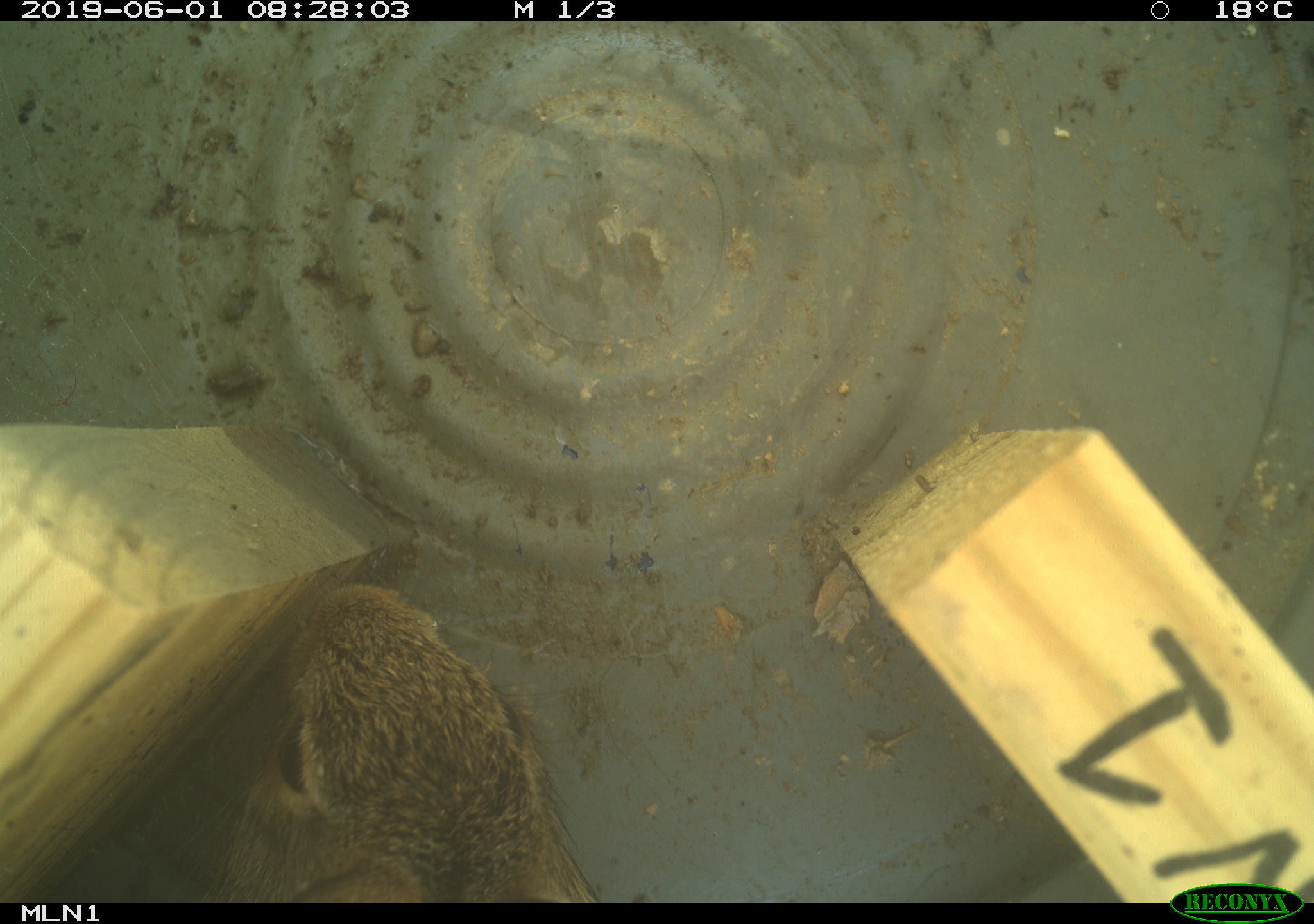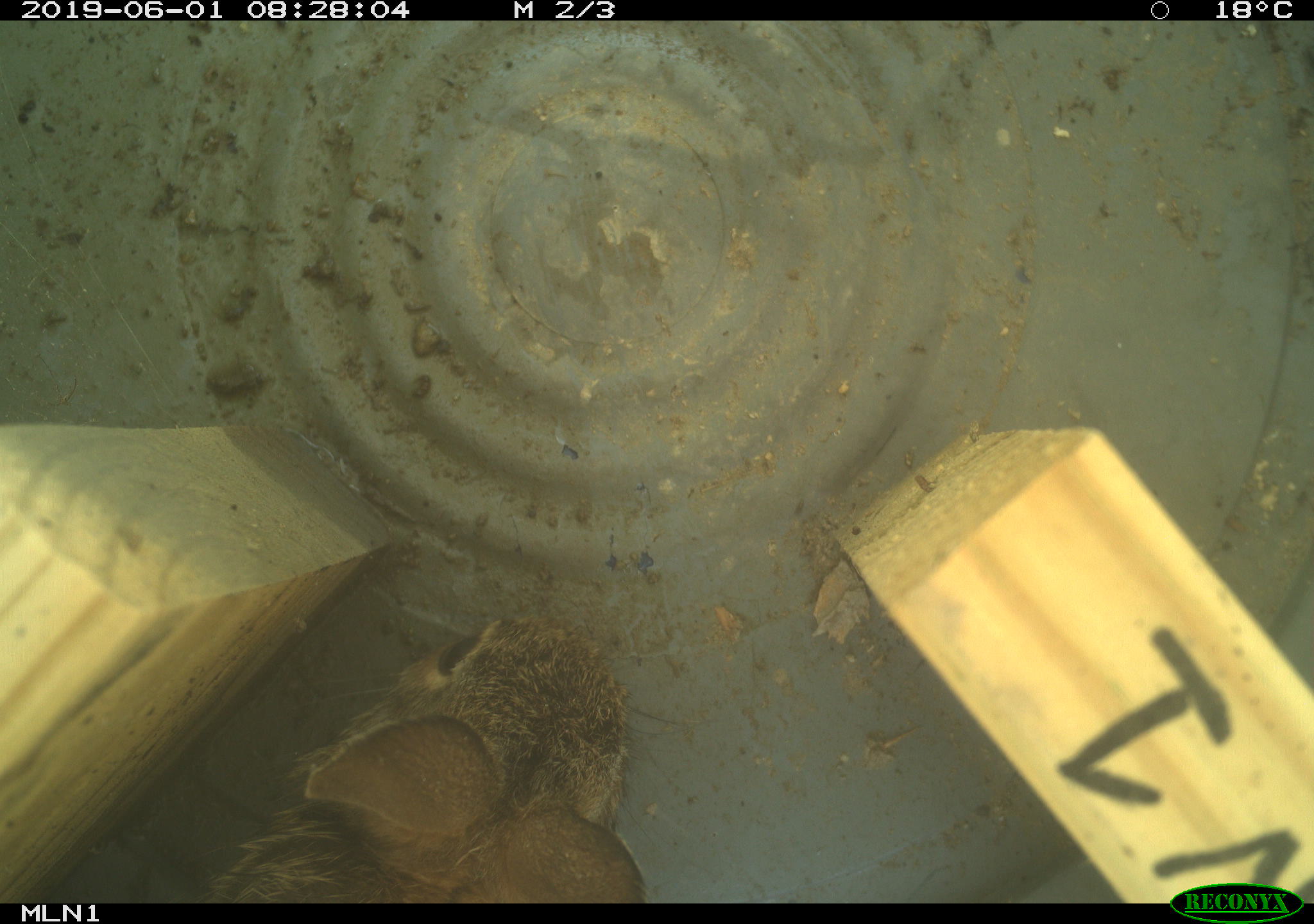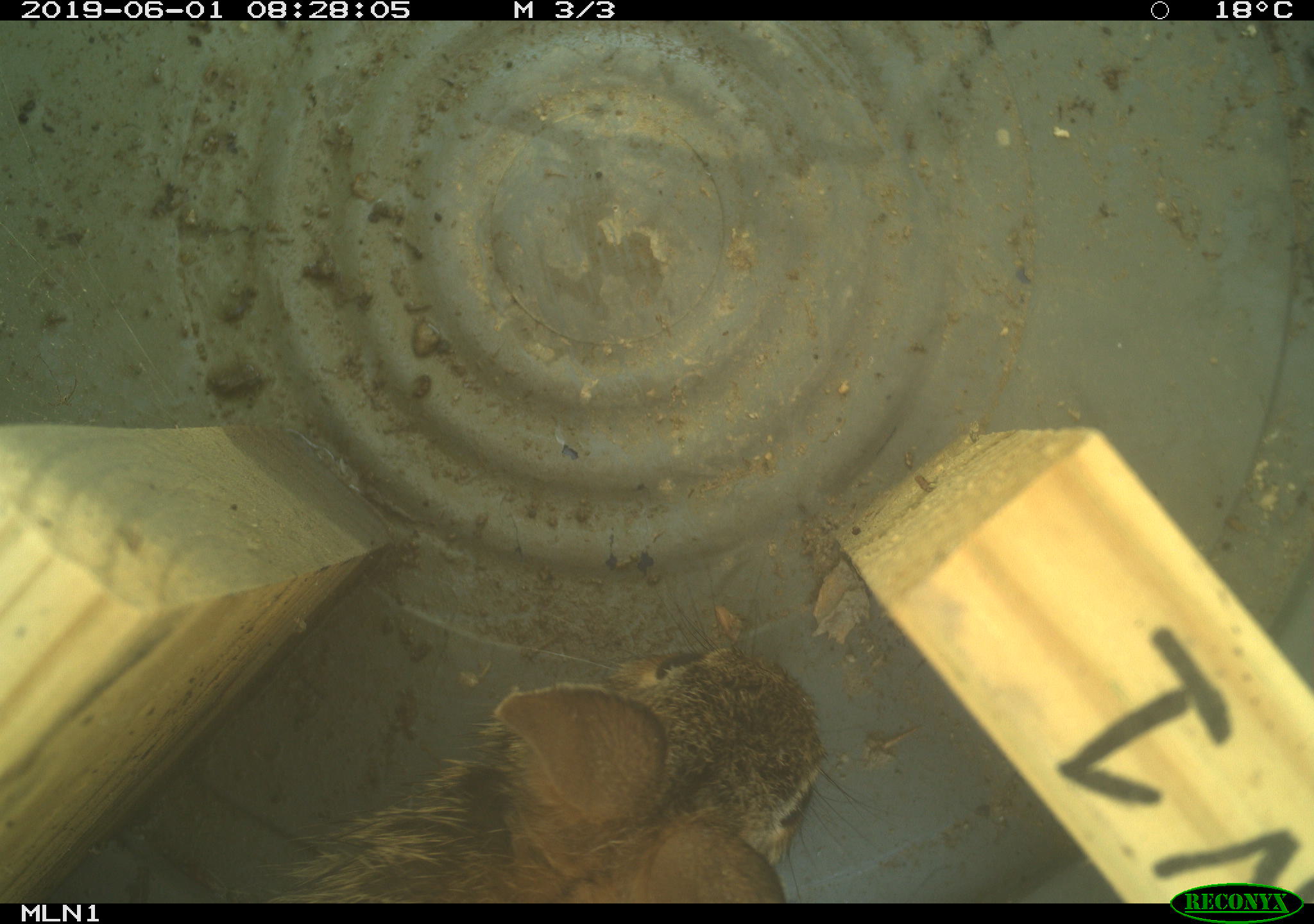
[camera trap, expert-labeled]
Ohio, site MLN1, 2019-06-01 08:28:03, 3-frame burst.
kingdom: Animalia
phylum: Chordata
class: Mammalia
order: Lagomorpha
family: Leporidae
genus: Sylvilagus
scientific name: Sylvilagus floridanus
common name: eastern cottontail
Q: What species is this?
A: Eastern cottontail (Sylvilagus floridanus).